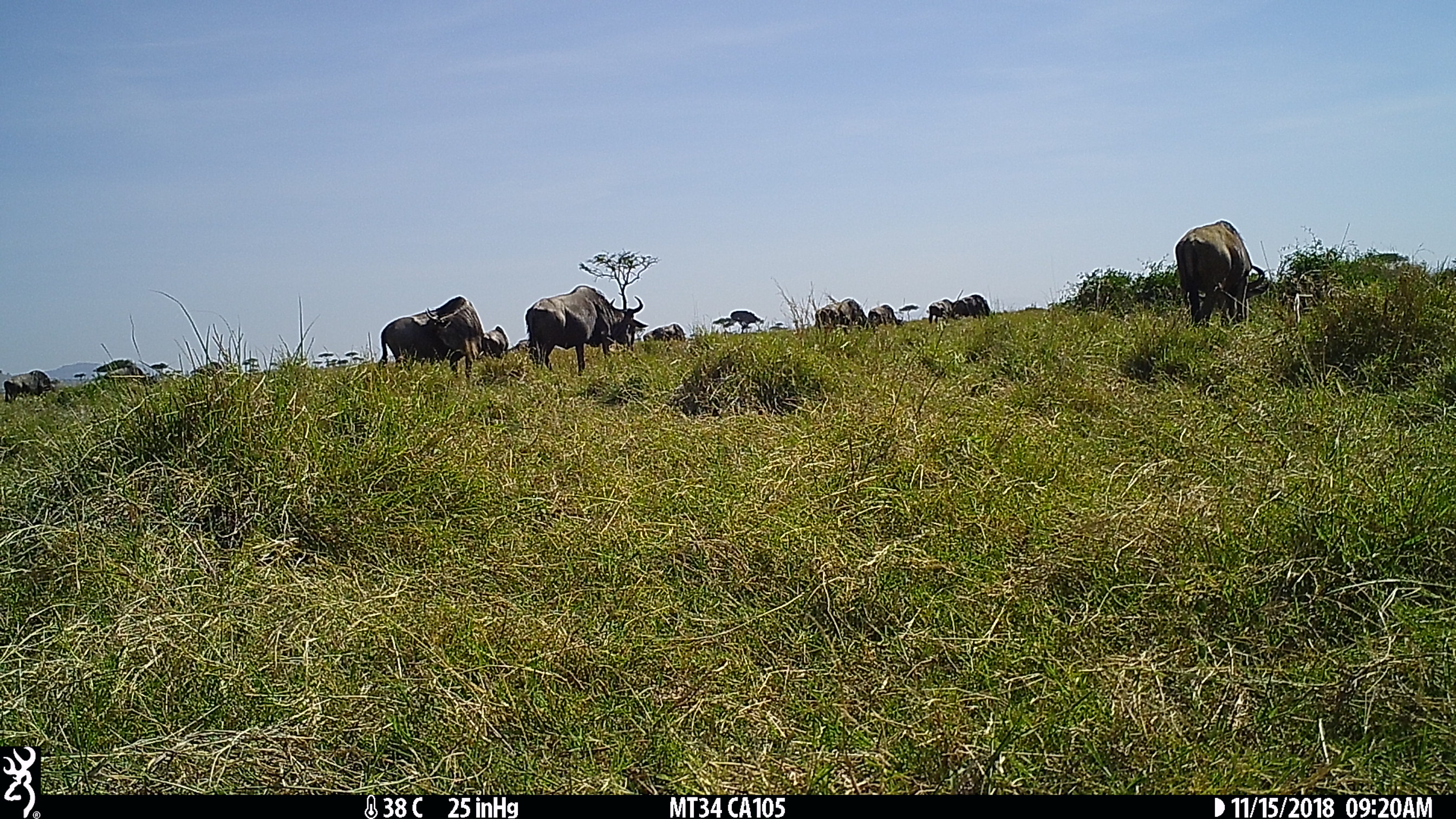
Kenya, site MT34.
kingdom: Animalia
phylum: Chordata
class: Mammalia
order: Artiodactyla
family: Bovidae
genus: Connochaetes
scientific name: Connochaetes taurinus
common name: blue wildebeest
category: wildebeest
Wildebeest (blue wildebeest) (Connochaetes taurinus).